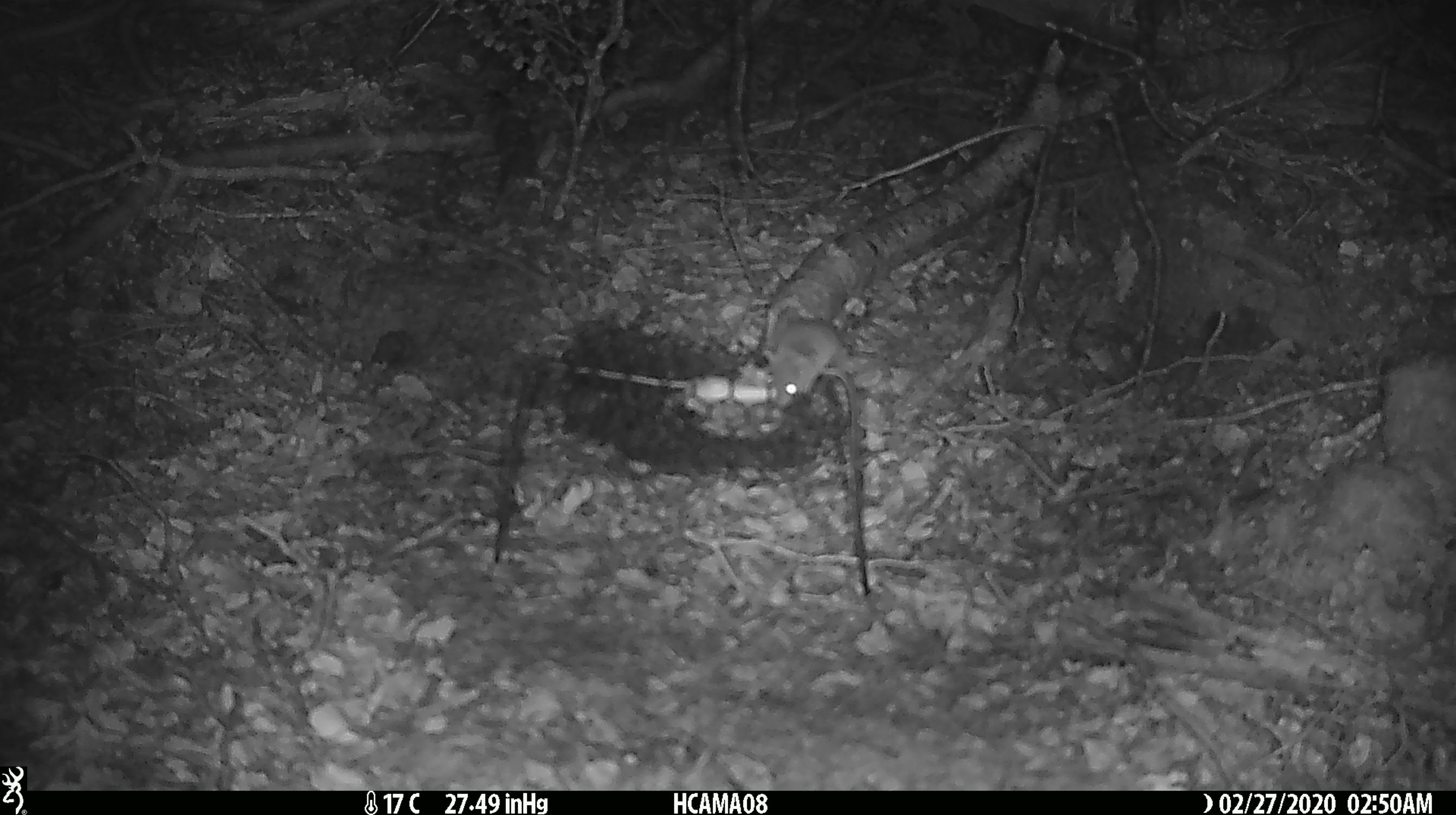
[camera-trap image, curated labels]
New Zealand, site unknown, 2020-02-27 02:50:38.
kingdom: Animalia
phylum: Chordata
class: Mammalia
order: Rodentia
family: Muridae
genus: Mus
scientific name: Mus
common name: mouse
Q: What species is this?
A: Mouse (Mus).